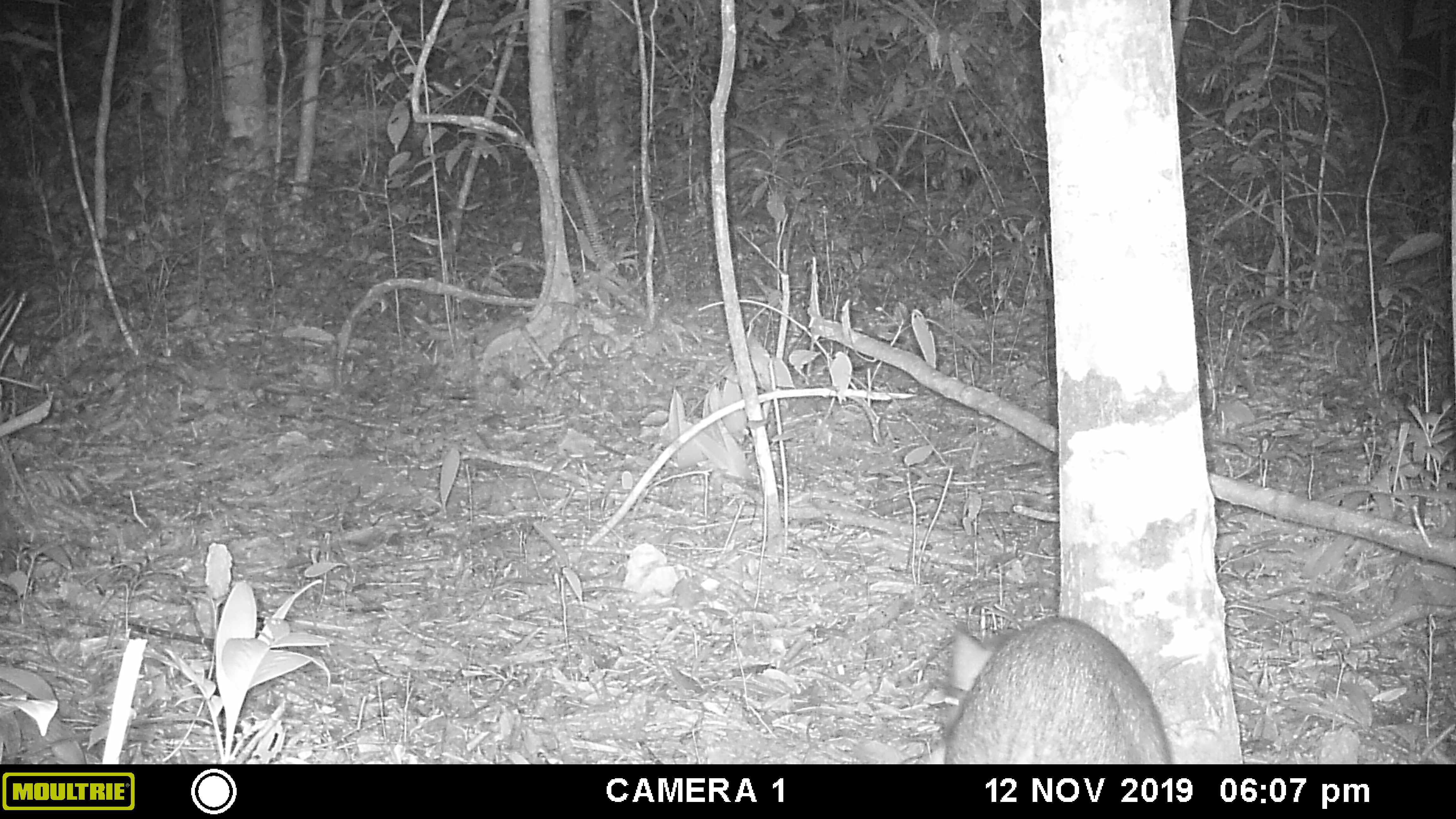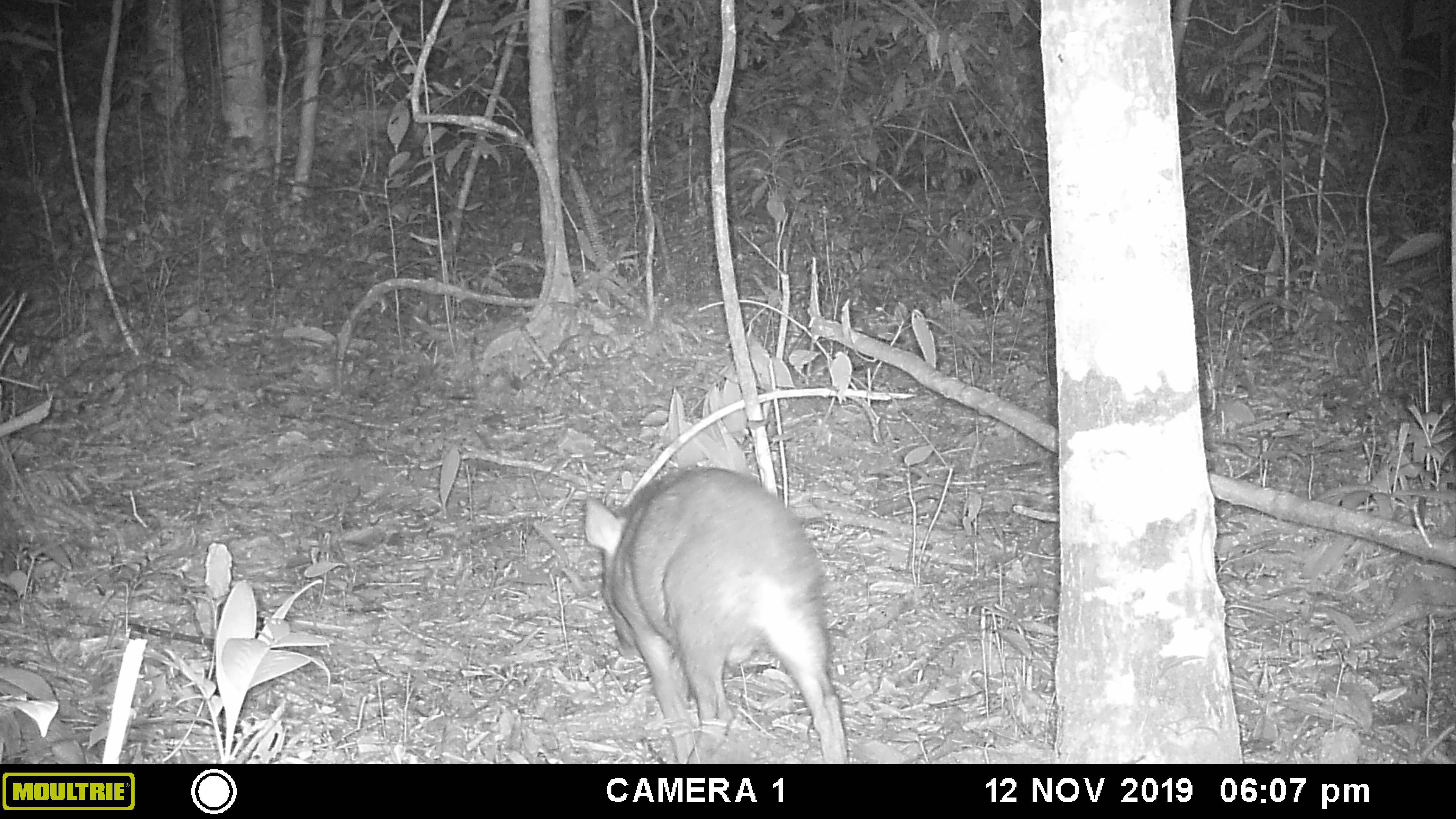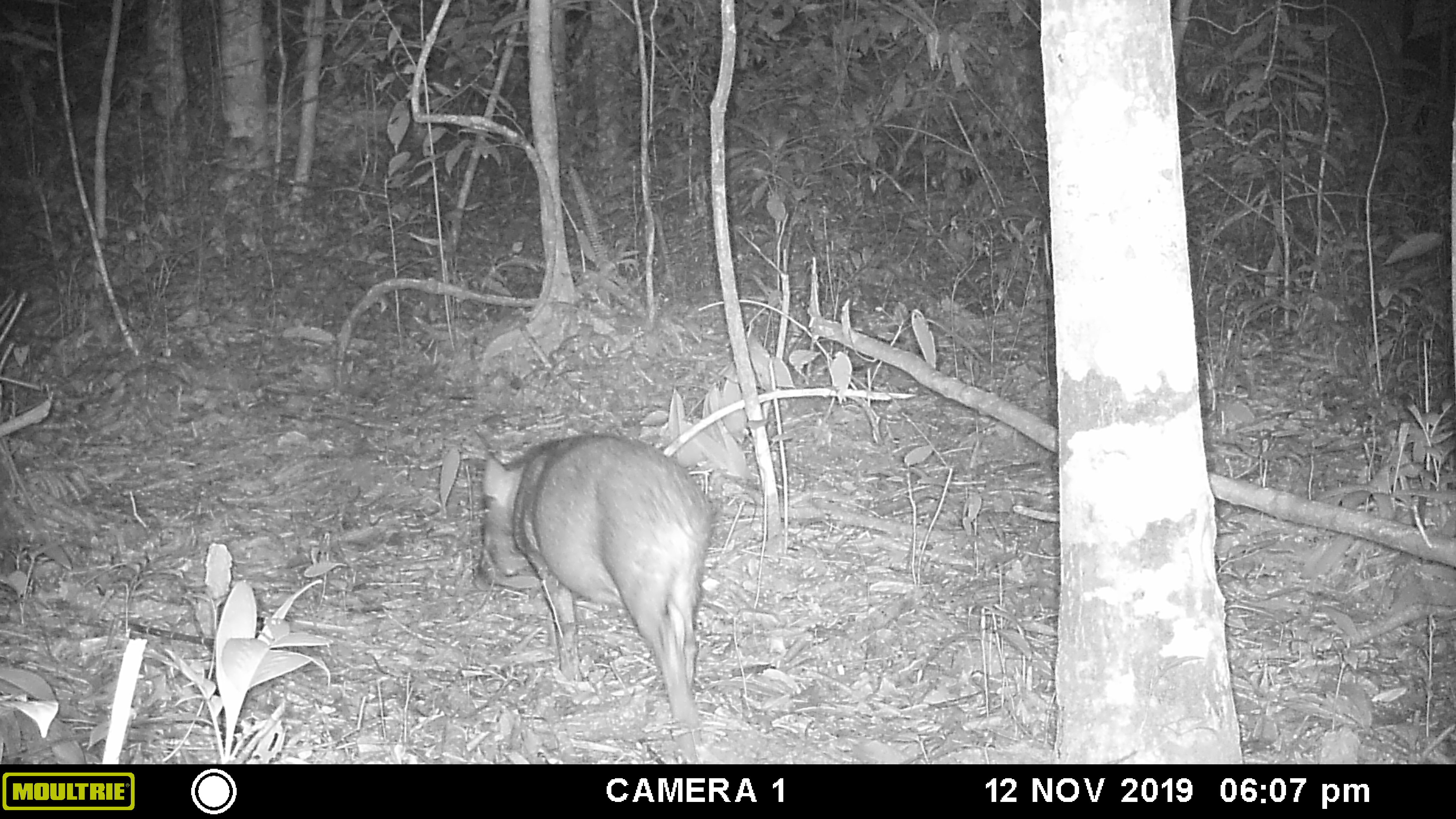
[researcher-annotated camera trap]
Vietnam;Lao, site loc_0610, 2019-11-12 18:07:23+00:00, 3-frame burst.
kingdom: Animalia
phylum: Chordata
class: Mammalia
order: Artiodactyla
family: Suidae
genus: Sus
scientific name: Sus scrofa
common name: eurasian wild pig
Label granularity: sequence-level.